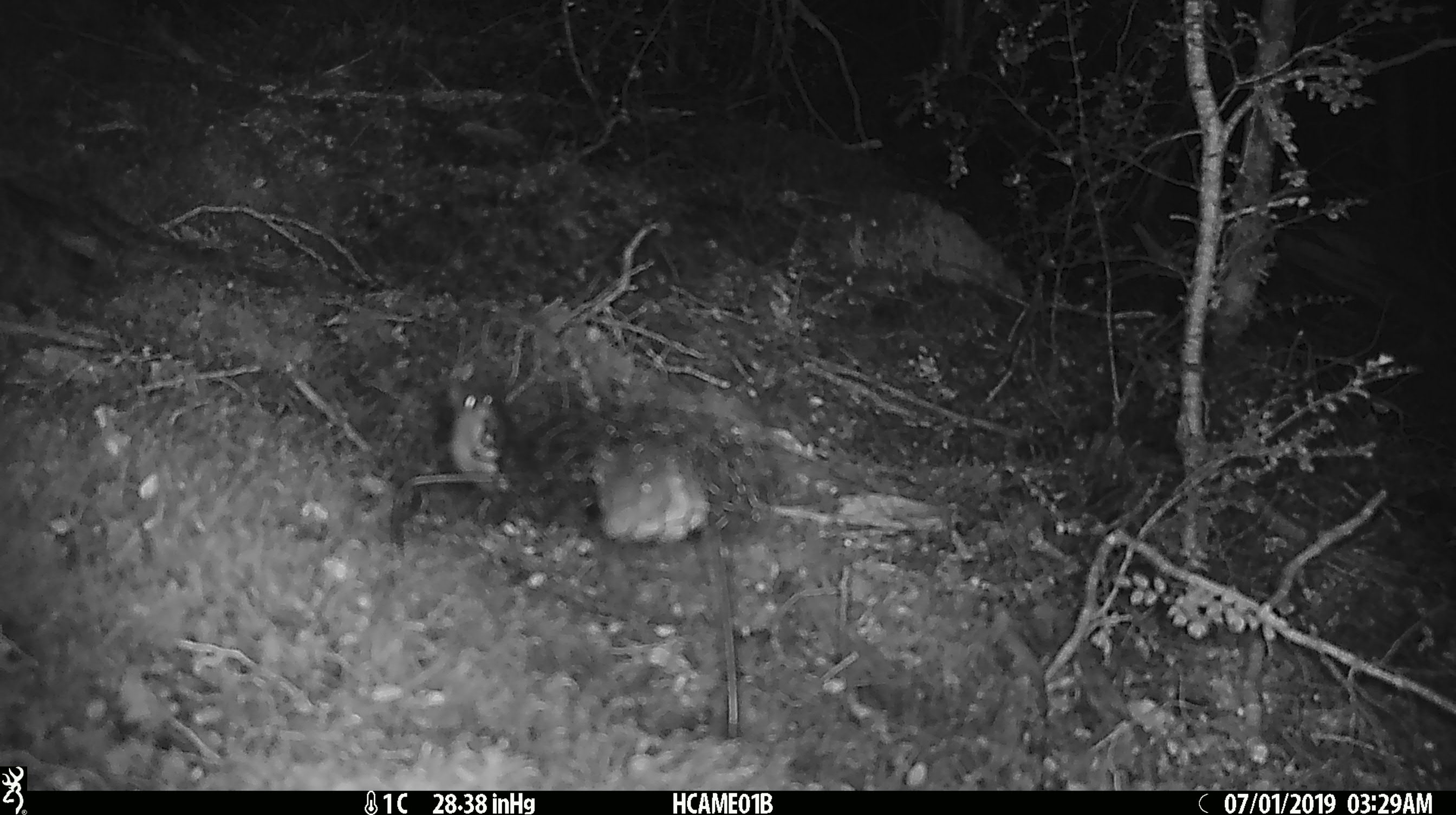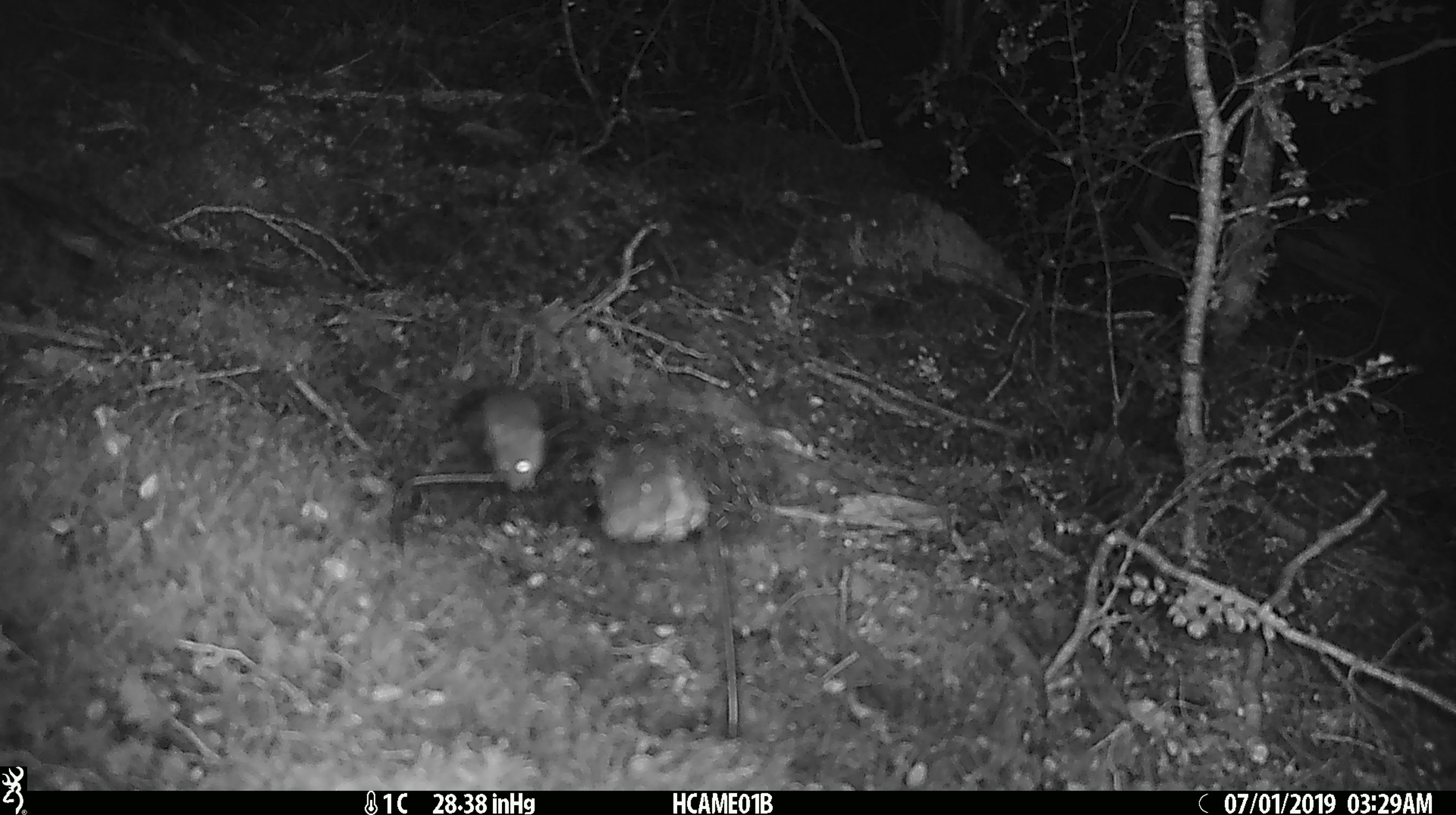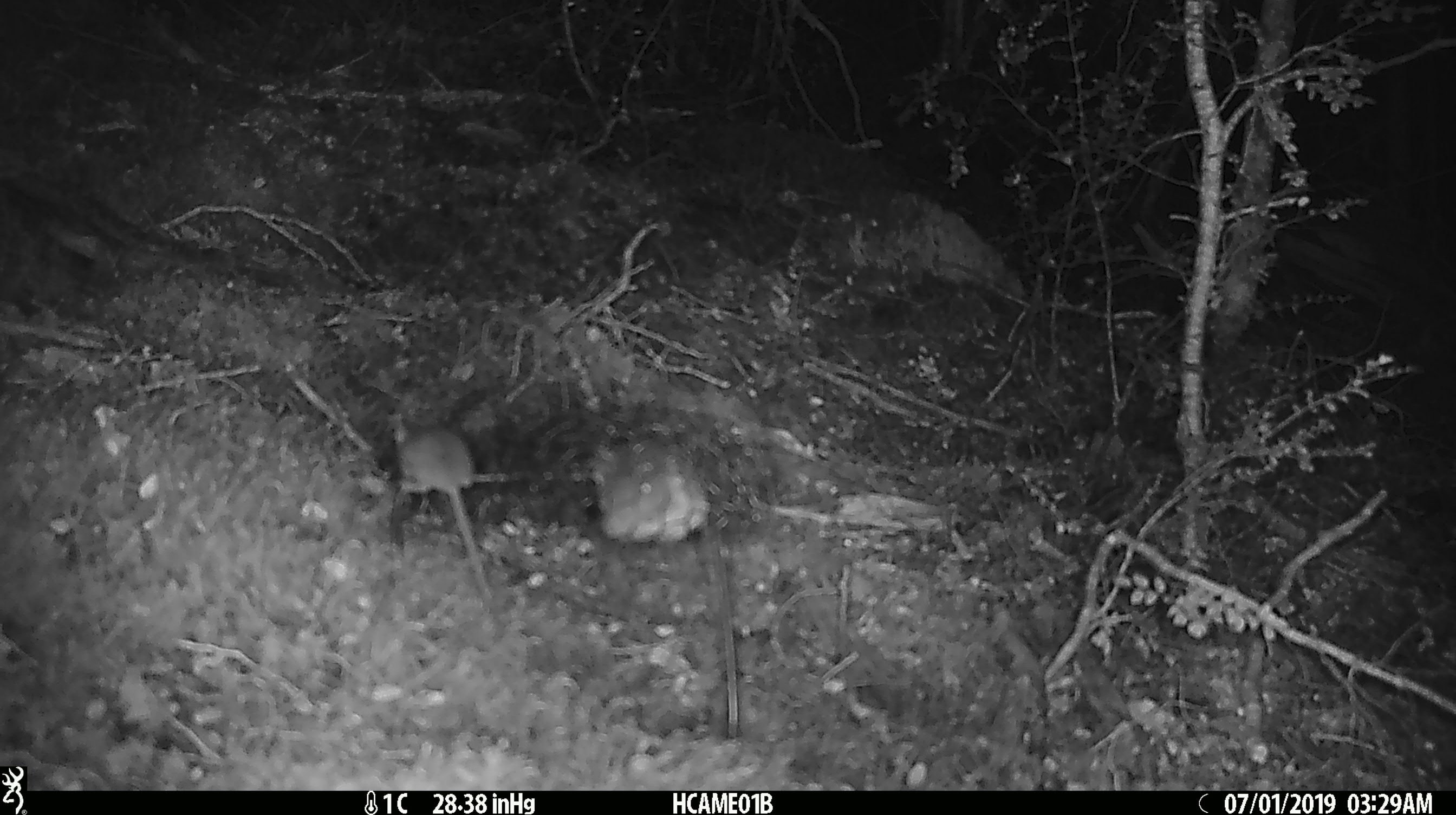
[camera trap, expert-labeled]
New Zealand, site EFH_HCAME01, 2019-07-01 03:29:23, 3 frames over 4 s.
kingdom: Animalia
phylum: Chordata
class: Mammalia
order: Rodentia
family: Muridae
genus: Mus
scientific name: Mus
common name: mouse